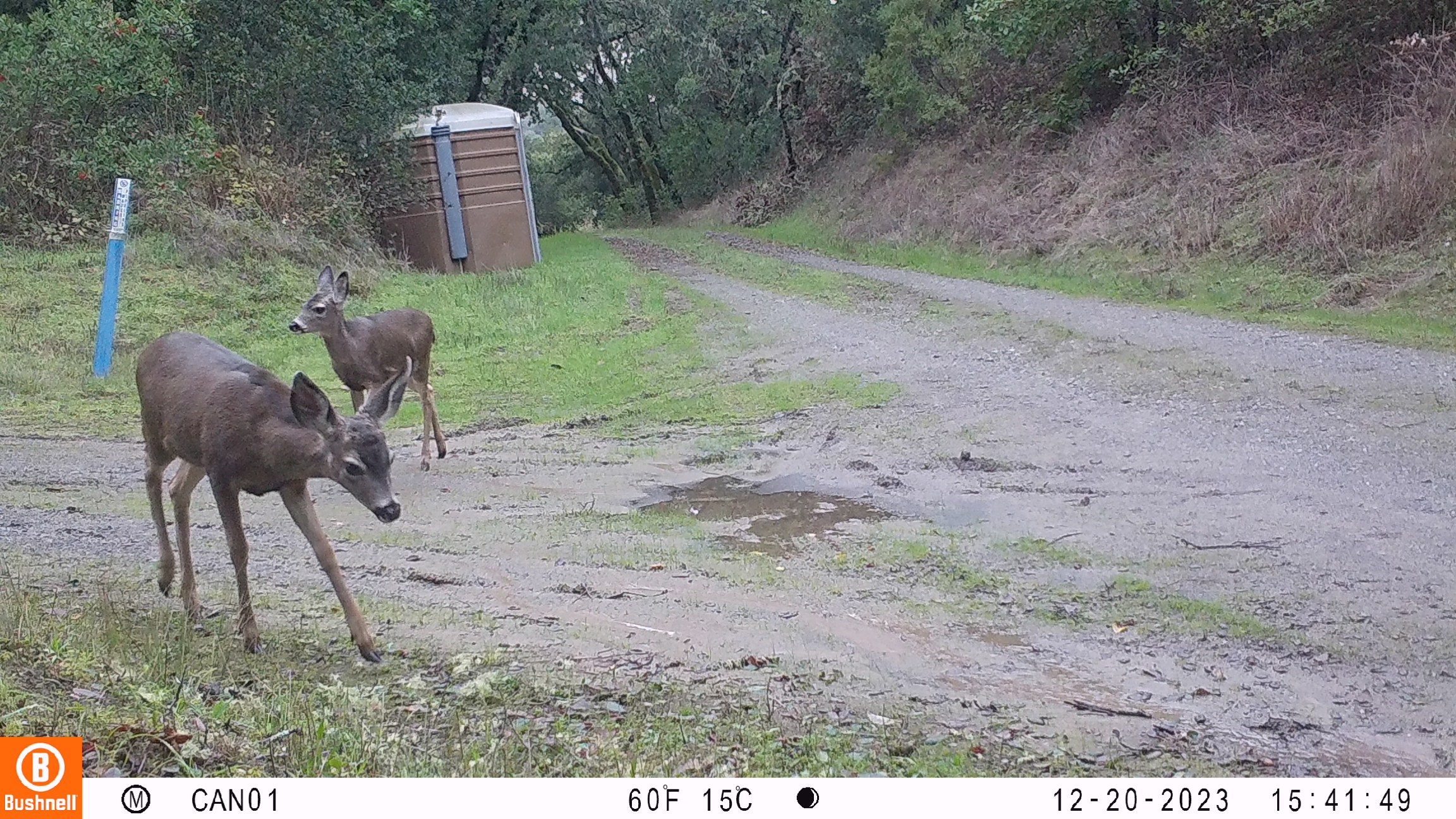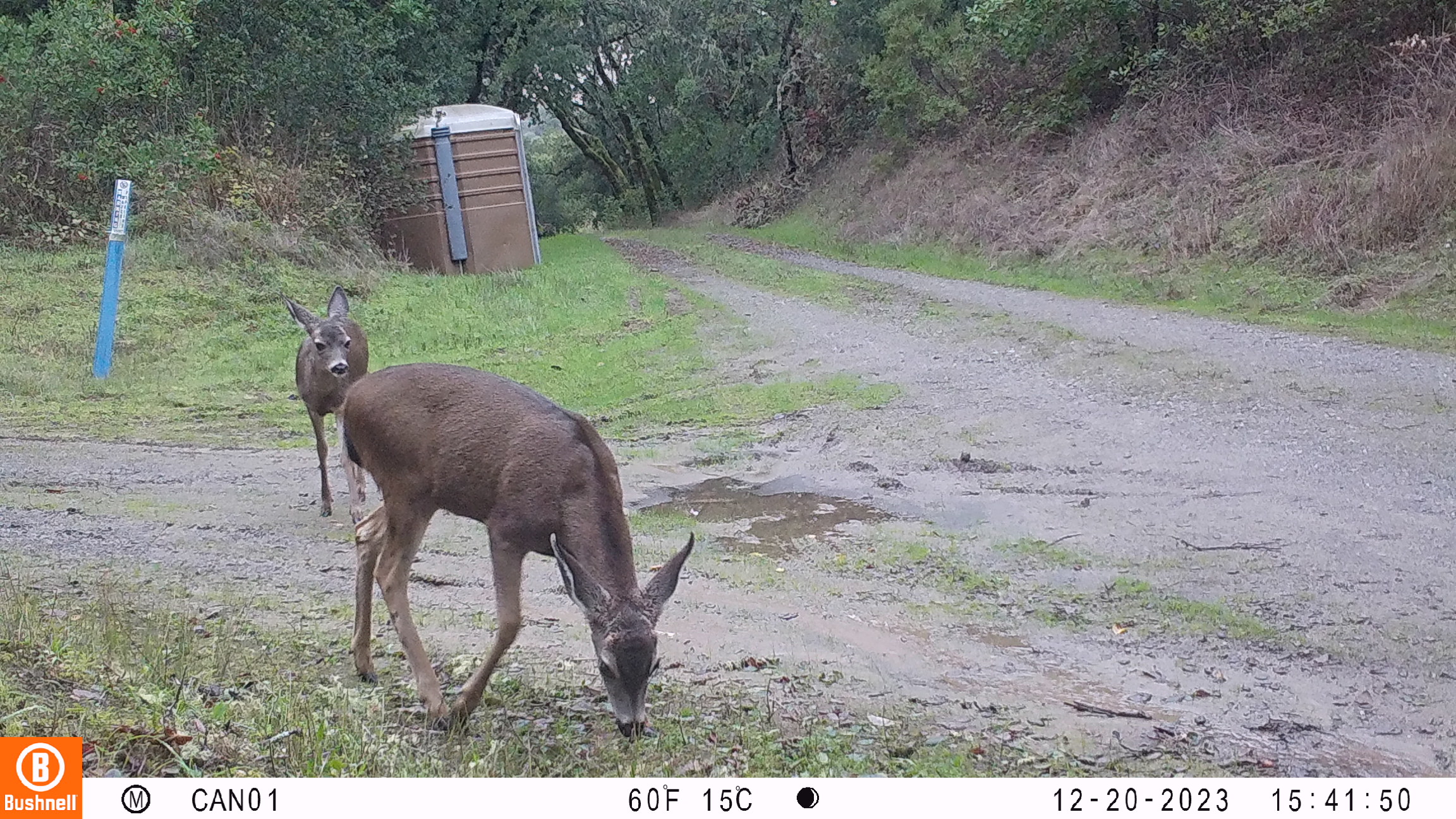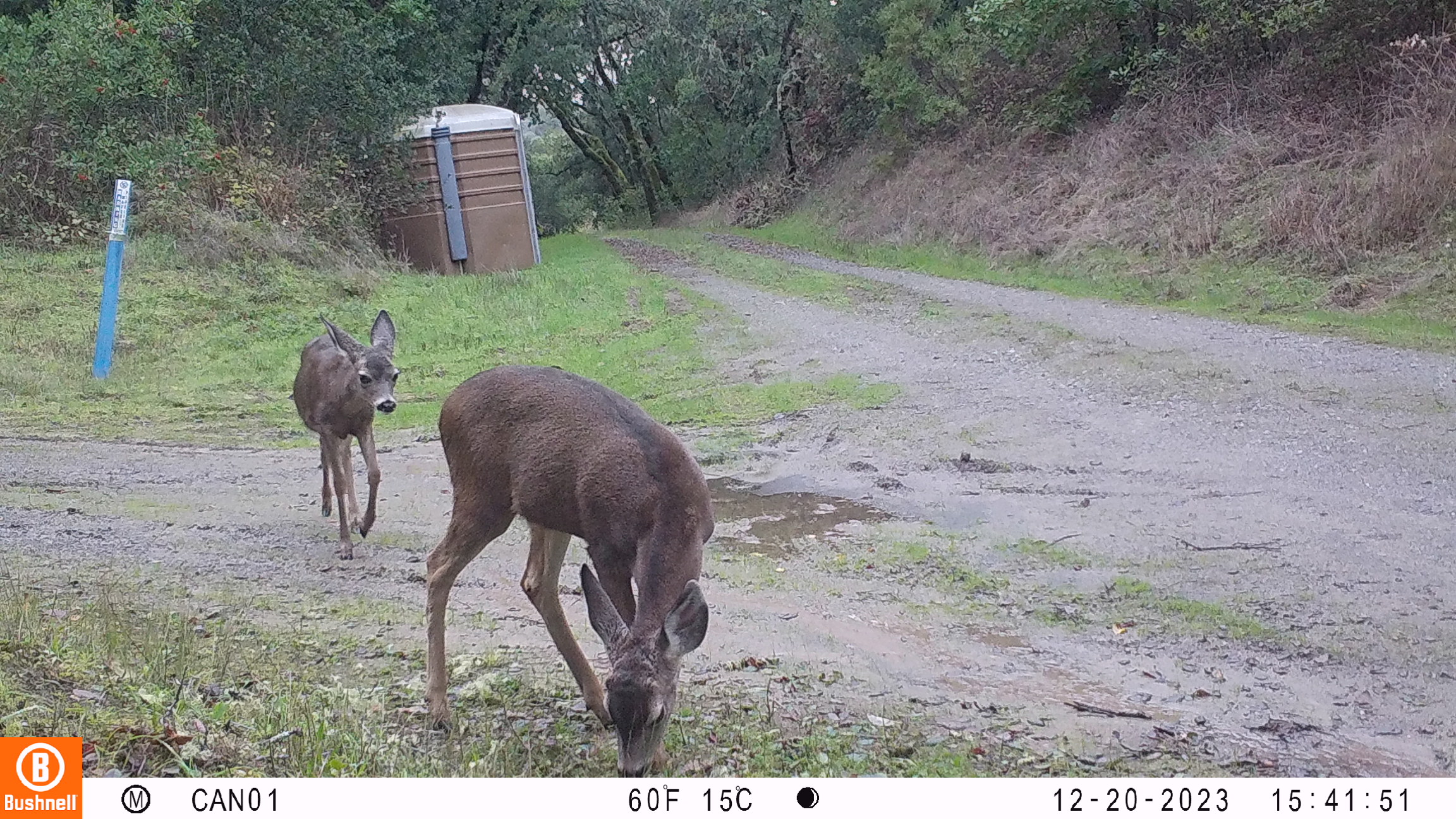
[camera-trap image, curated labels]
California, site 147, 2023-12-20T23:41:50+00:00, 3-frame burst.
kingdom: Animalia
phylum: Chordata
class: Mammalia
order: Artiodactyla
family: Cervidae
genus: Odocoileus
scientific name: Odocoileus hemionus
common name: mule deer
Mule deer (Odocoileus hemionus).